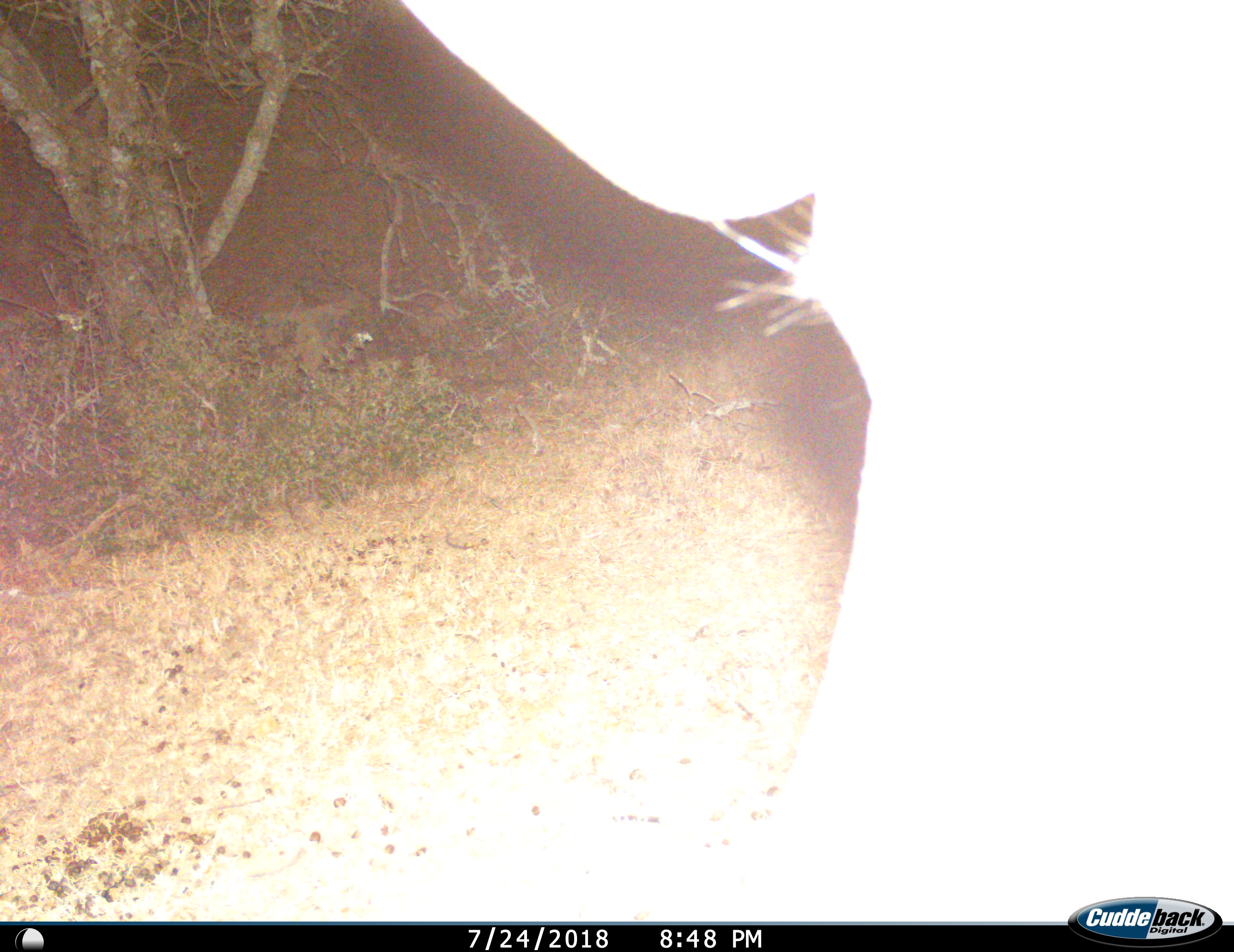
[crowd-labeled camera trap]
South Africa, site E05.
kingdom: Animalia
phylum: Chordata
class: Mammalia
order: Artiodactyla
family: Bovidae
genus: Tragelaphus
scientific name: Tragelaphus strepsiceros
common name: greater kudu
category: kudu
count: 1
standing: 67%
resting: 0%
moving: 33%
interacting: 17%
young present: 0%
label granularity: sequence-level